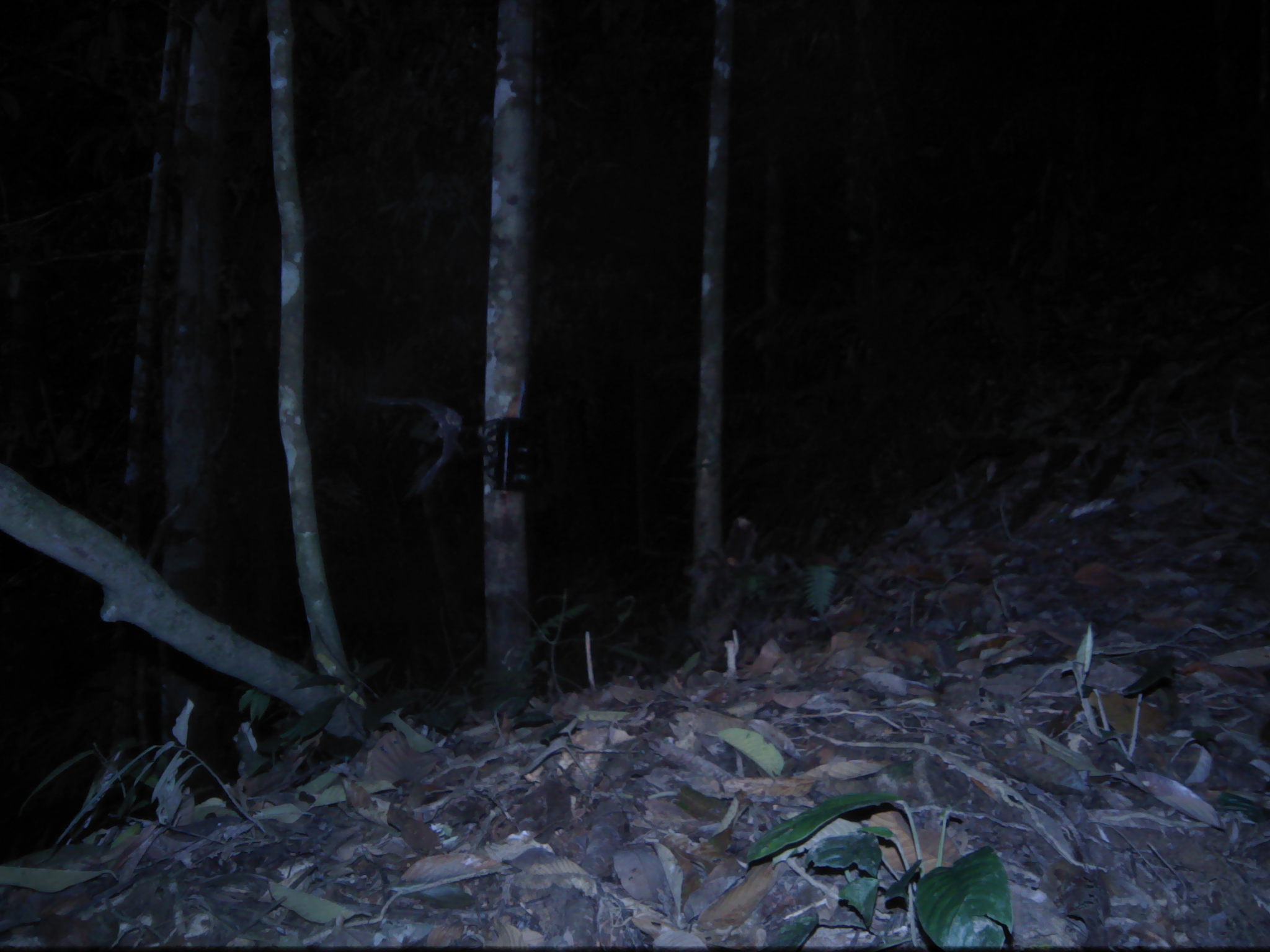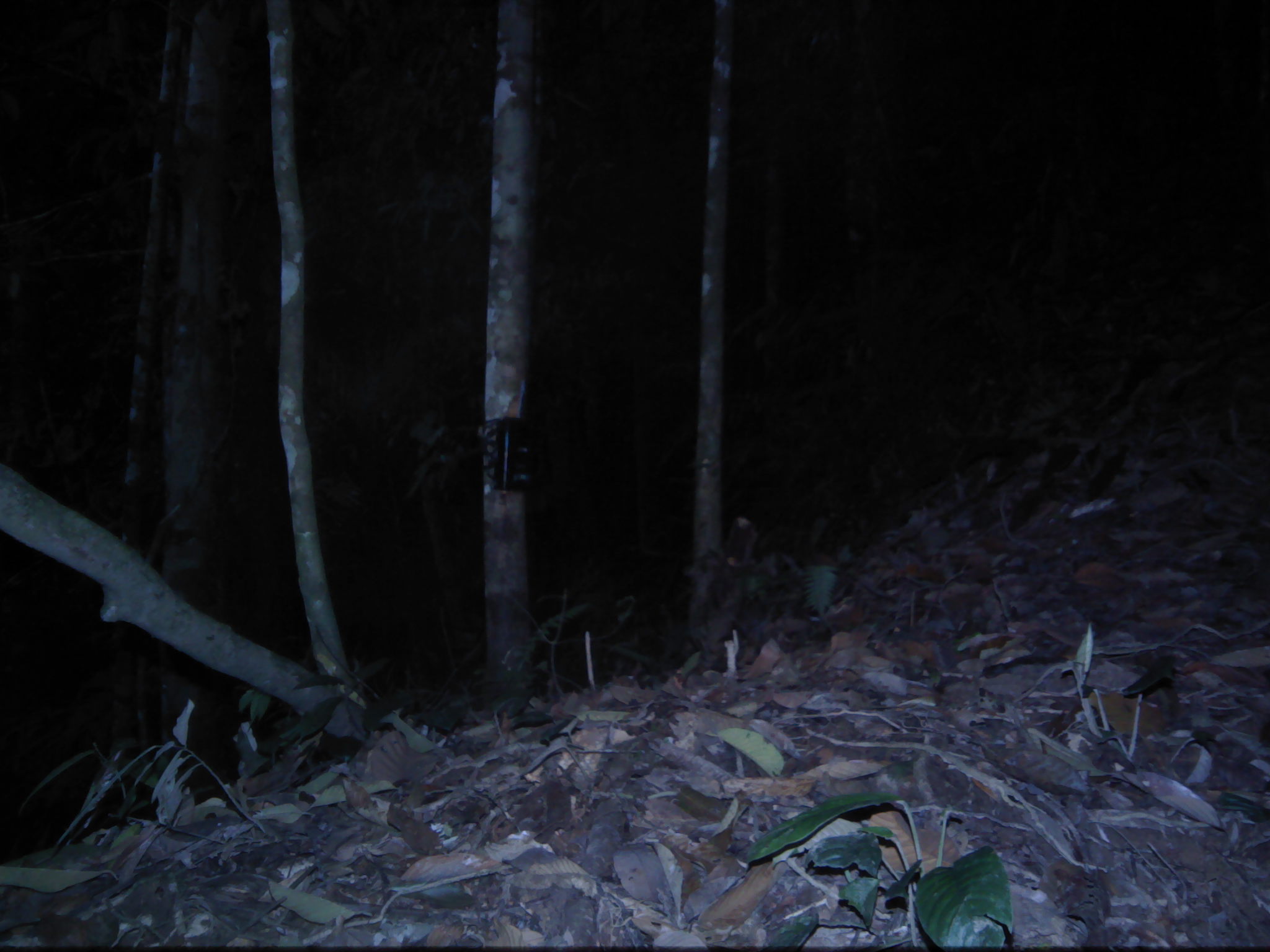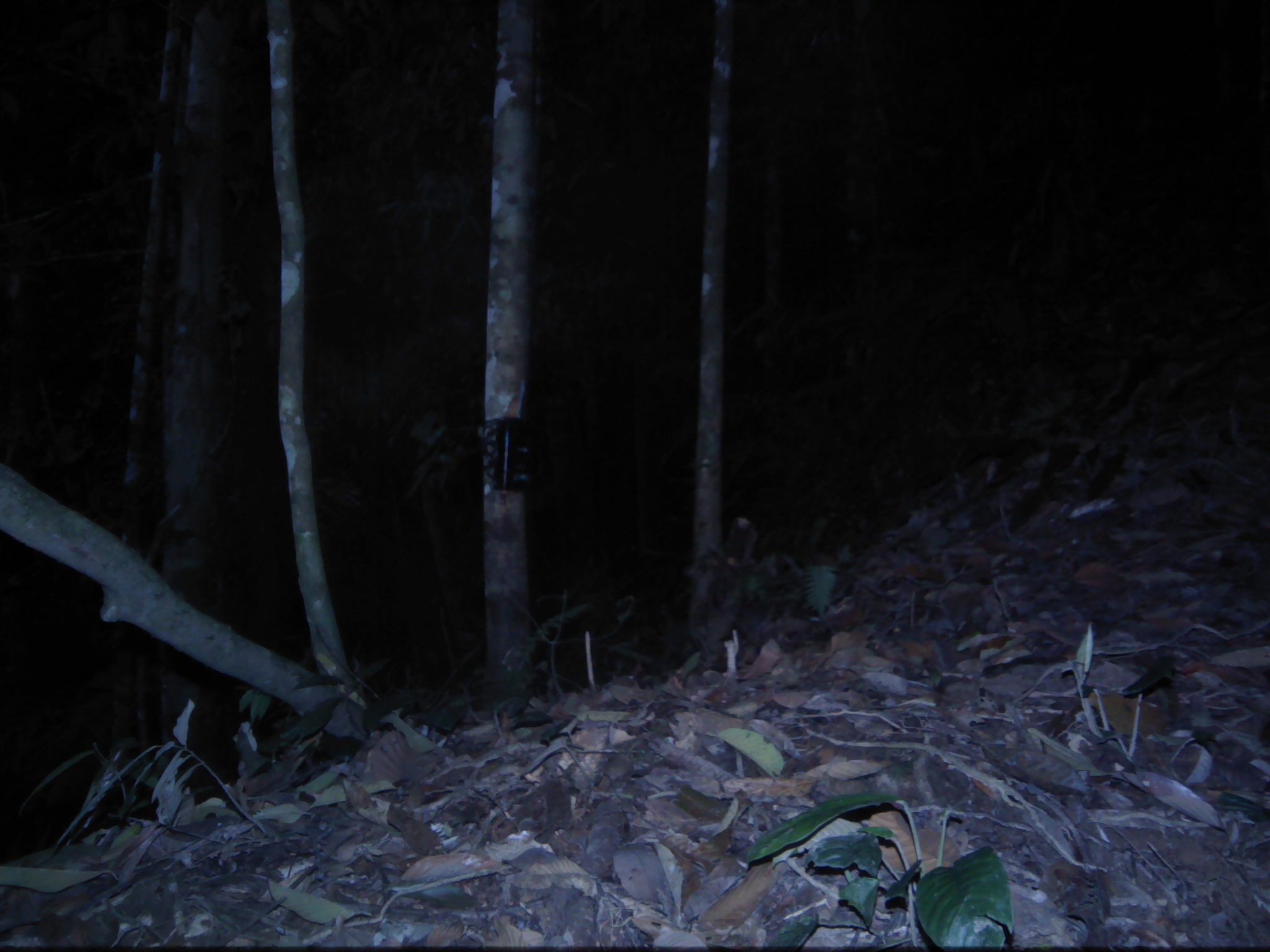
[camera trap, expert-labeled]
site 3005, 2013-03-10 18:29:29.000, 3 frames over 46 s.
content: unidentified animal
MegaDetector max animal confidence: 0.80